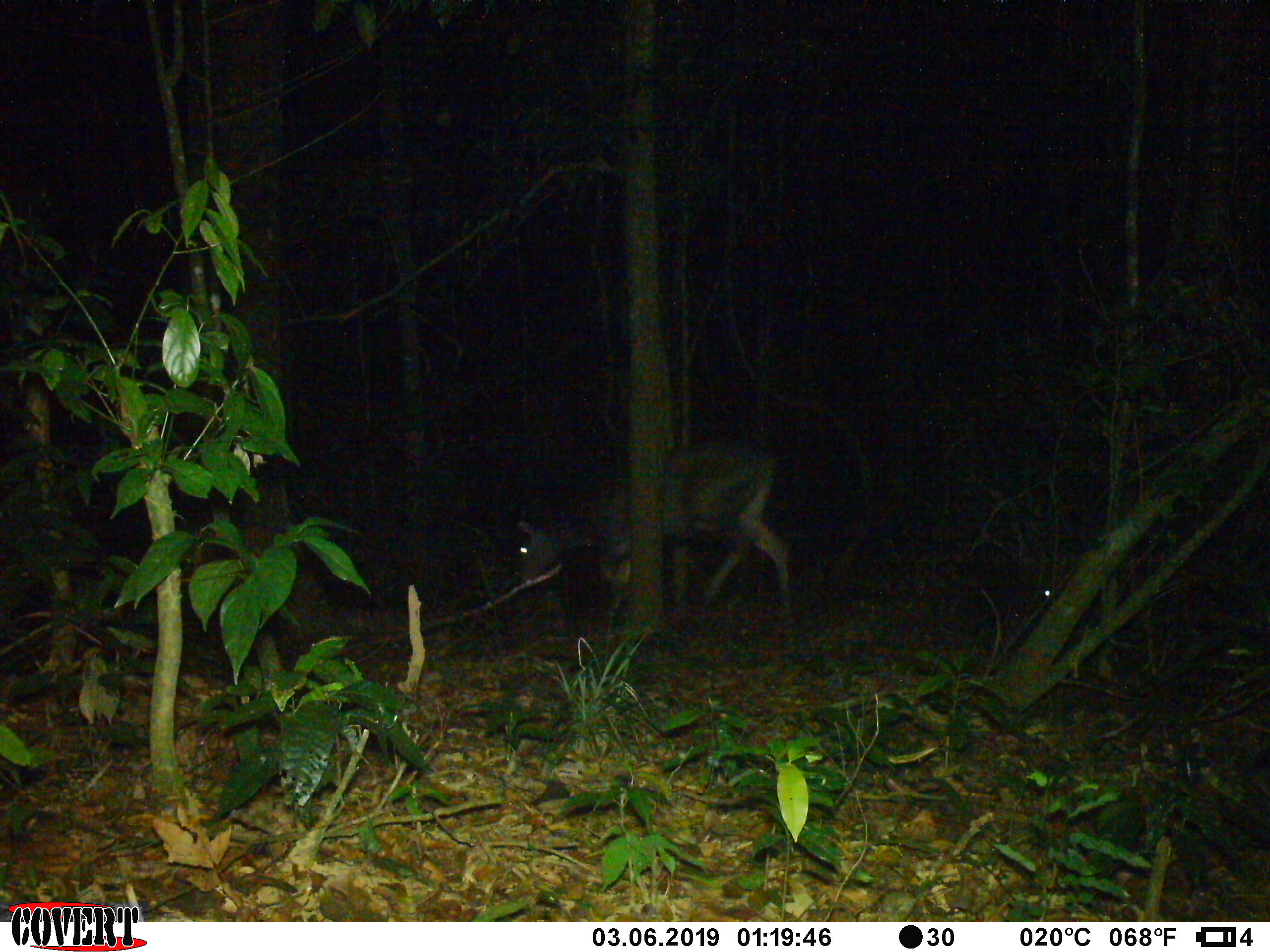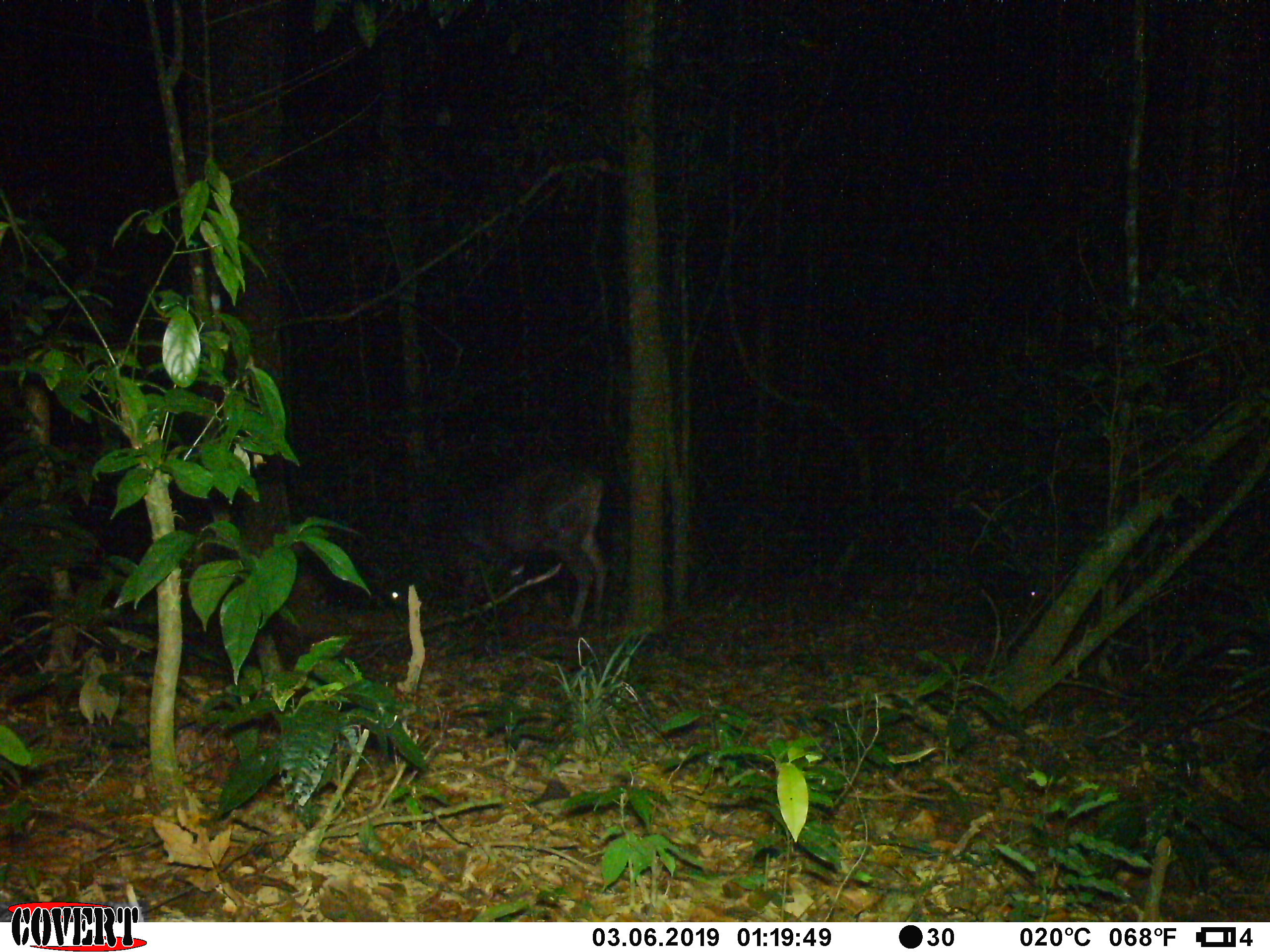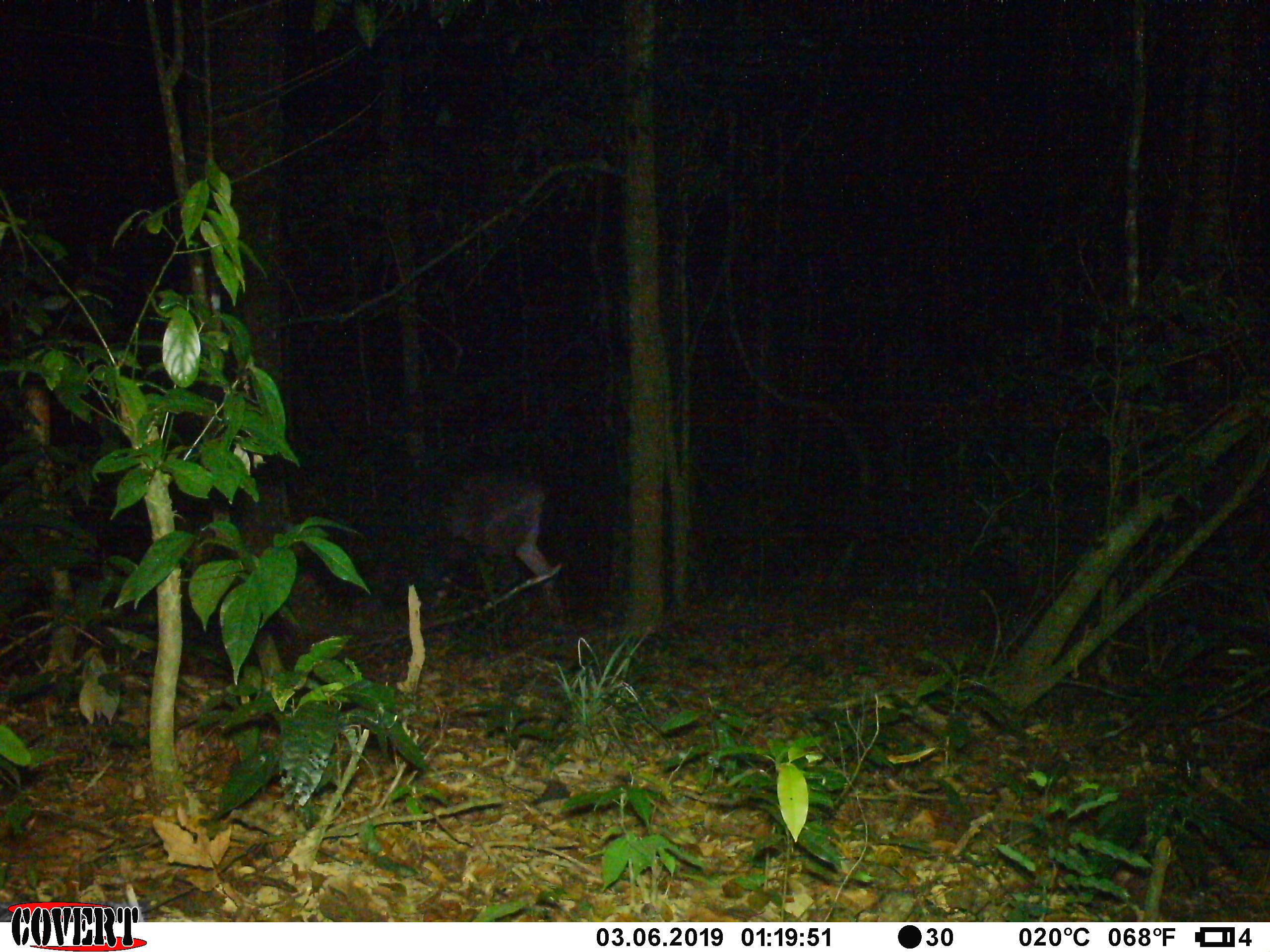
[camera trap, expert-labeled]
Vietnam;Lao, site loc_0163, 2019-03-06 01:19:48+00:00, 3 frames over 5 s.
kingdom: Animalia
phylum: Chordata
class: Mammalia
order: Artiodactyla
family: Cervidae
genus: Rusa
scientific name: Rusa unicolor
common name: sambar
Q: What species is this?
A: Sambar (Rusa unicolor).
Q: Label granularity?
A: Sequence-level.